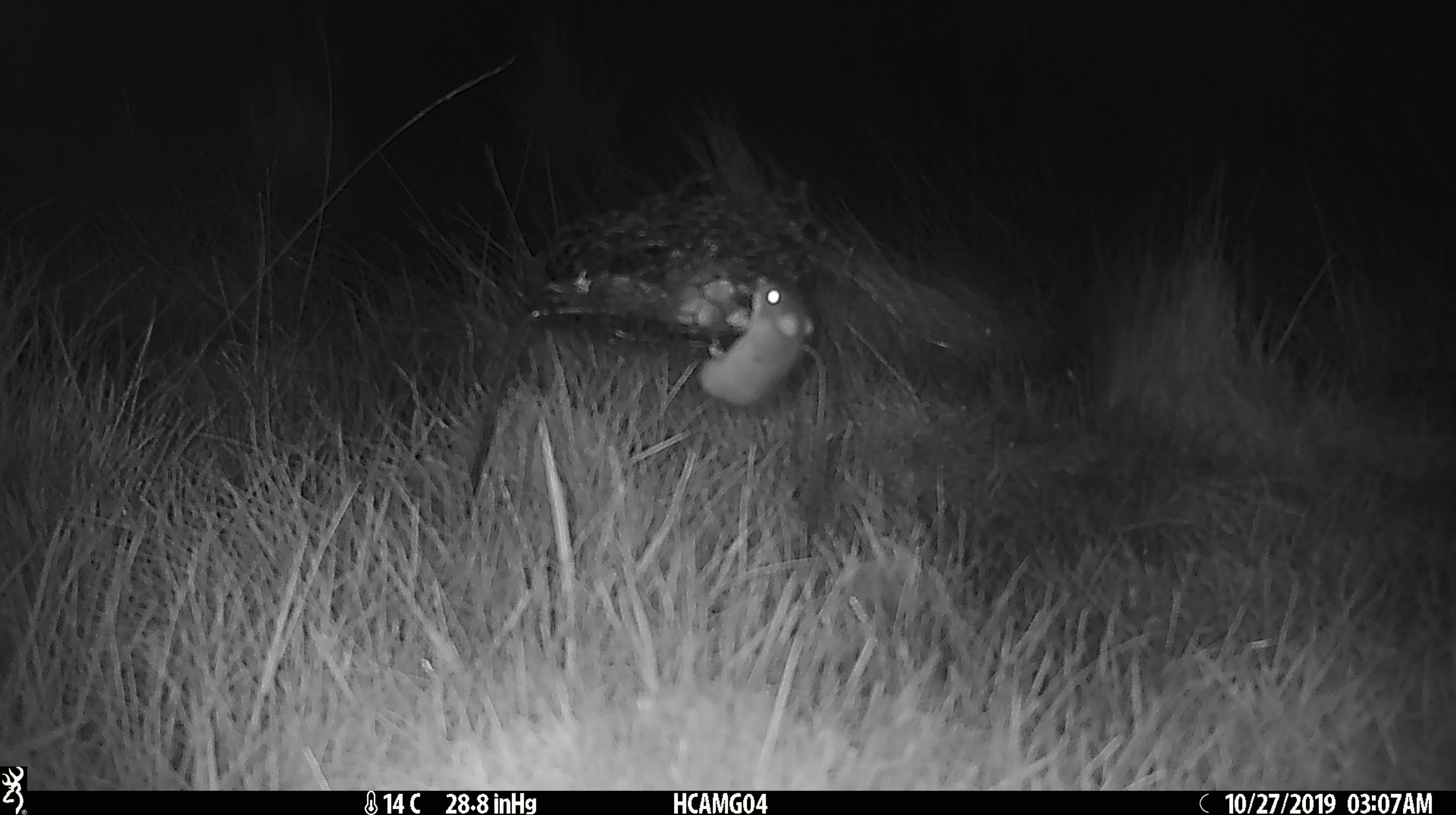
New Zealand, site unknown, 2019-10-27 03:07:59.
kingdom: Animalia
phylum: Chordata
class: Mammalia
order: Rodentia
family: Muridae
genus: Mus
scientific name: Mus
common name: mouse